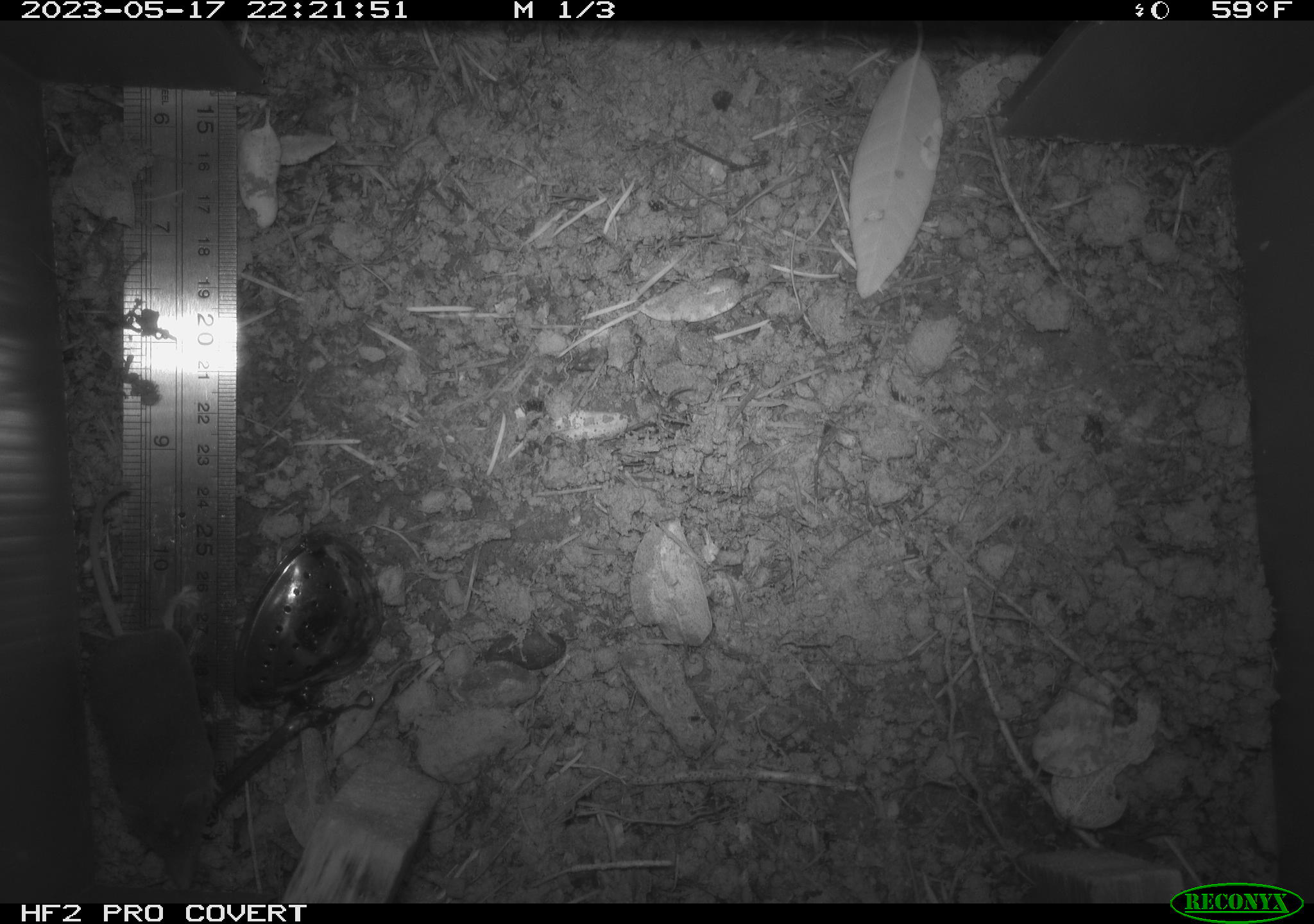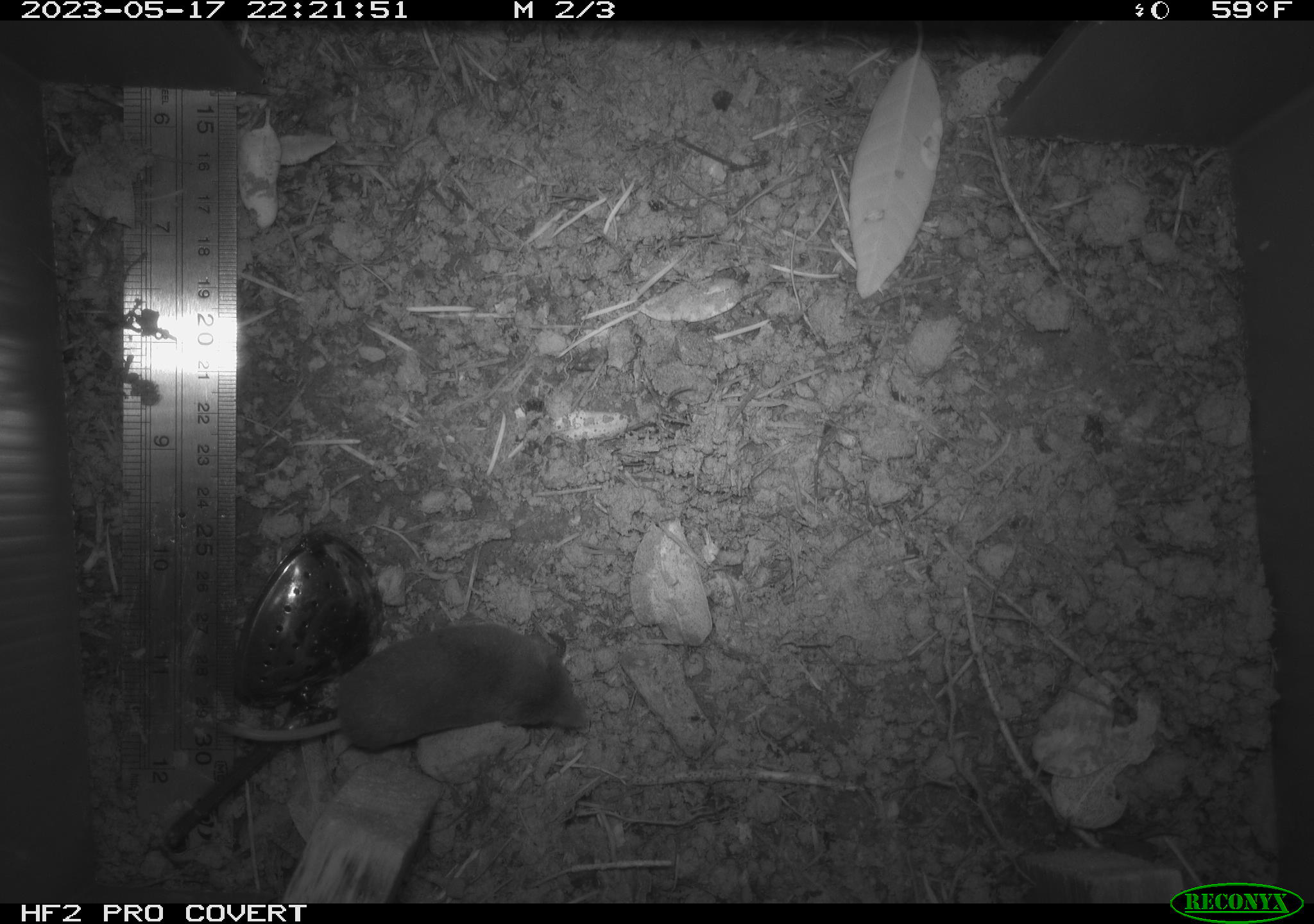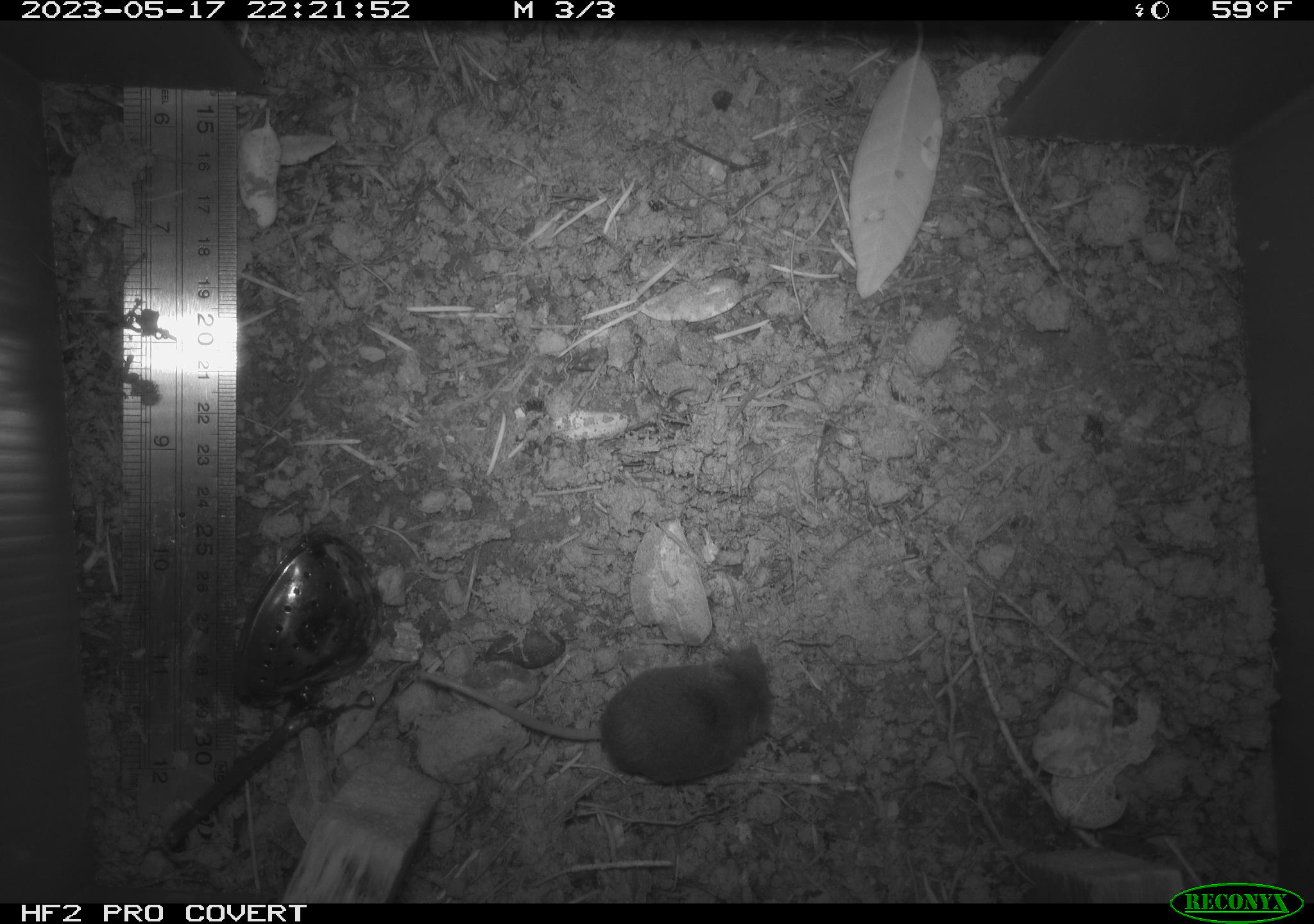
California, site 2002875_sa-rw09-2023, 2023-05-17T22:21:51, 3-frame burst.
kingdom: Animalia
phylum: Chordata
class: Mammalia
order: Eulipotyphla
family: Soricidae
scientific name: Soricidae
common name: shrews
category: soricidae family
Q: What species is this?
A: Soricidae family (shrews) (Soricidae).